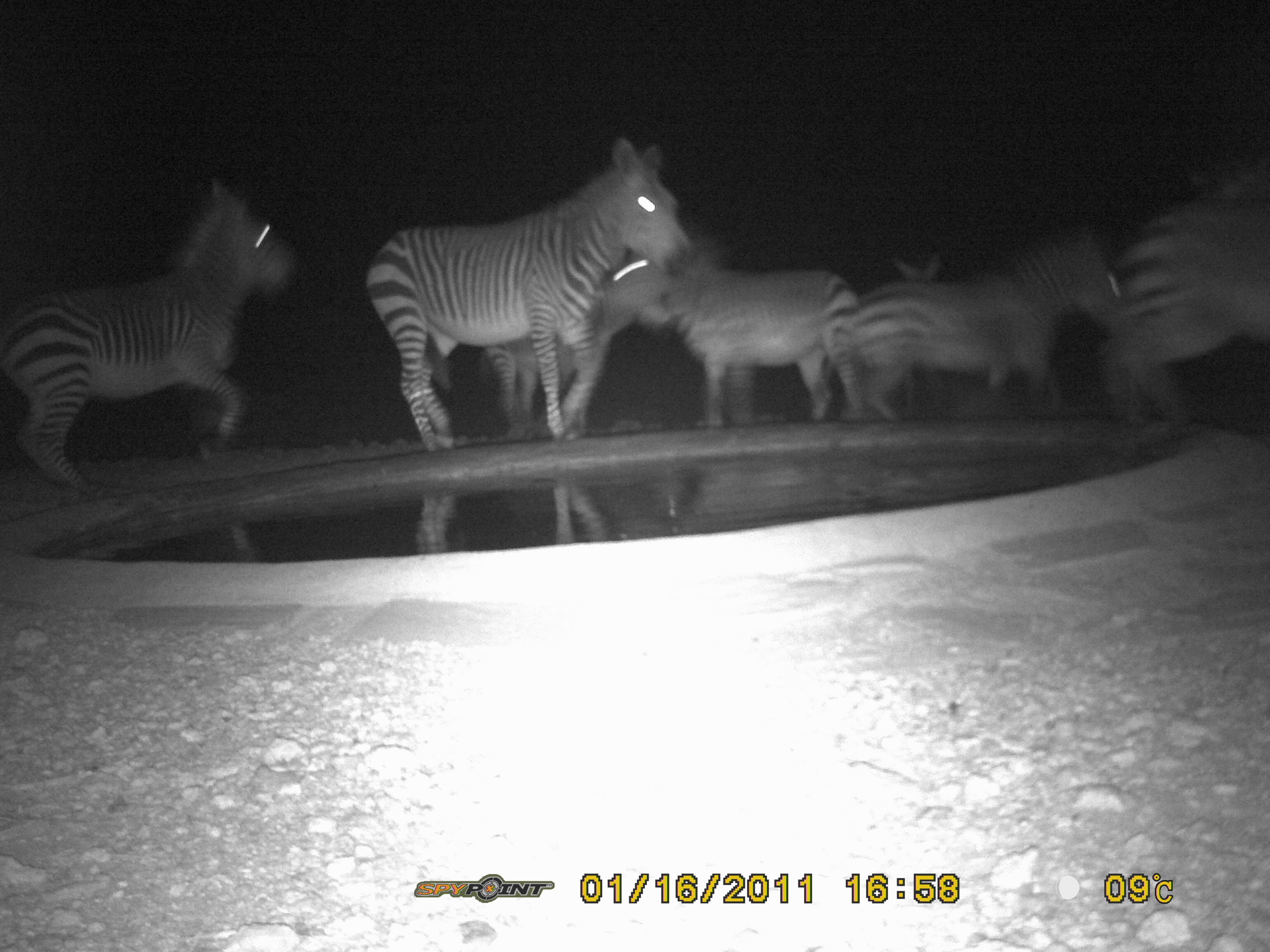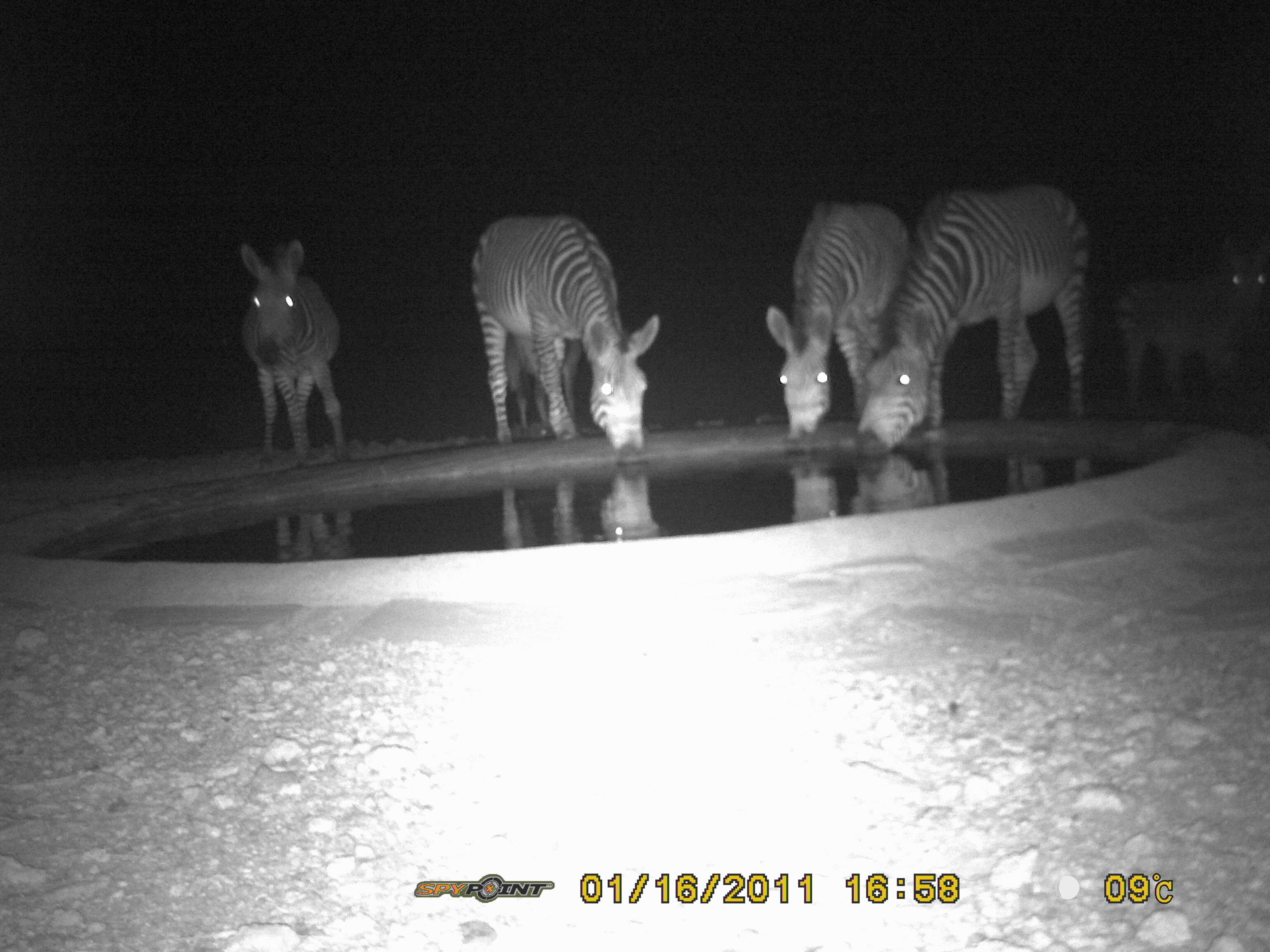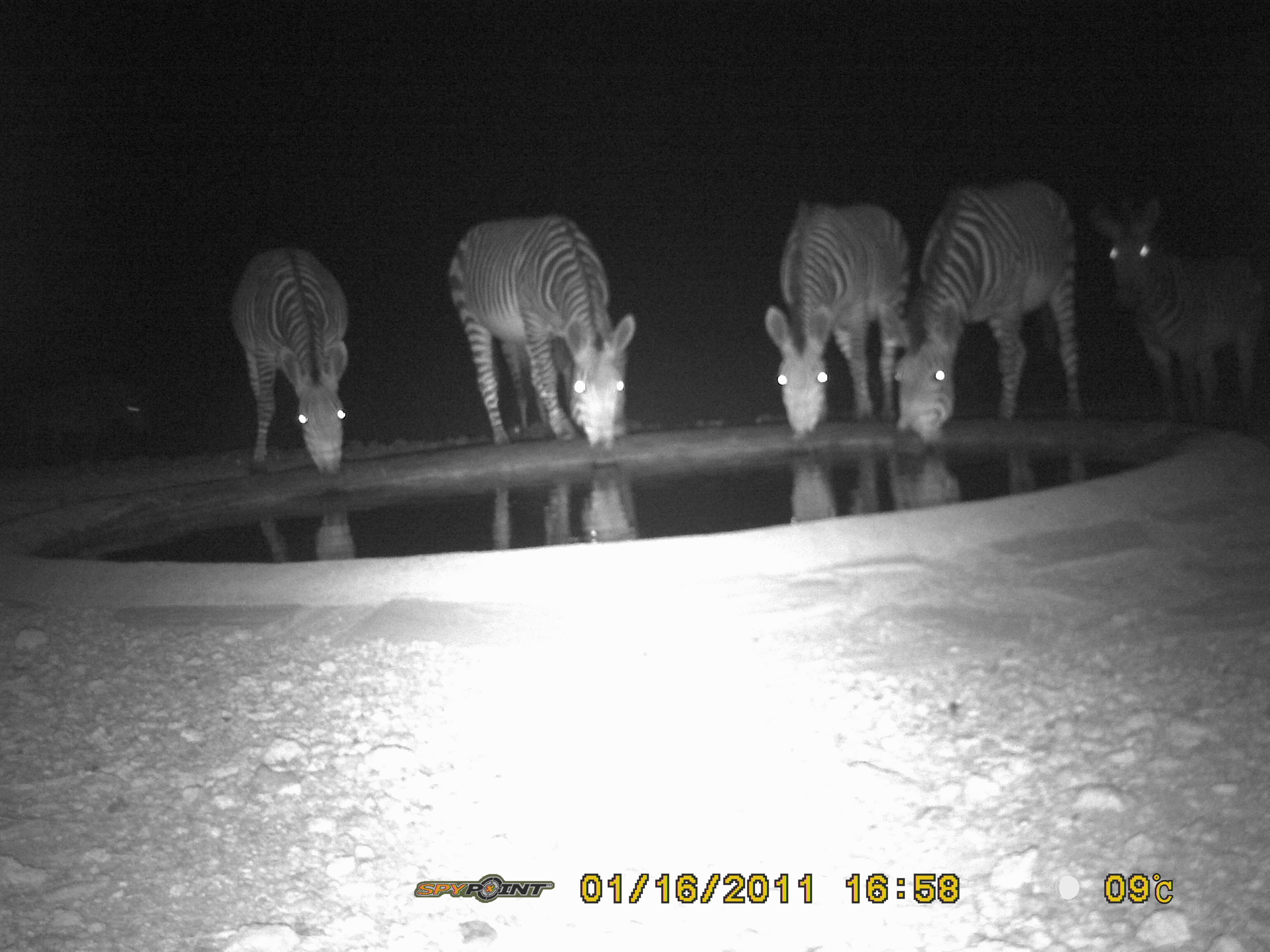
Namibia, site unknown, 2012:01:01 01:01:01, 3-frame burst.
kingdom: Animalia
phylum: Chordata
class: Mammalia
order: Perissodactyla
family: Equidae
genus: Equus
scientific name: Equus zebra hartmannae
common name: hartmann's mountain zebra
Equus zebra hartmannae (hartmann's mountain zebra).